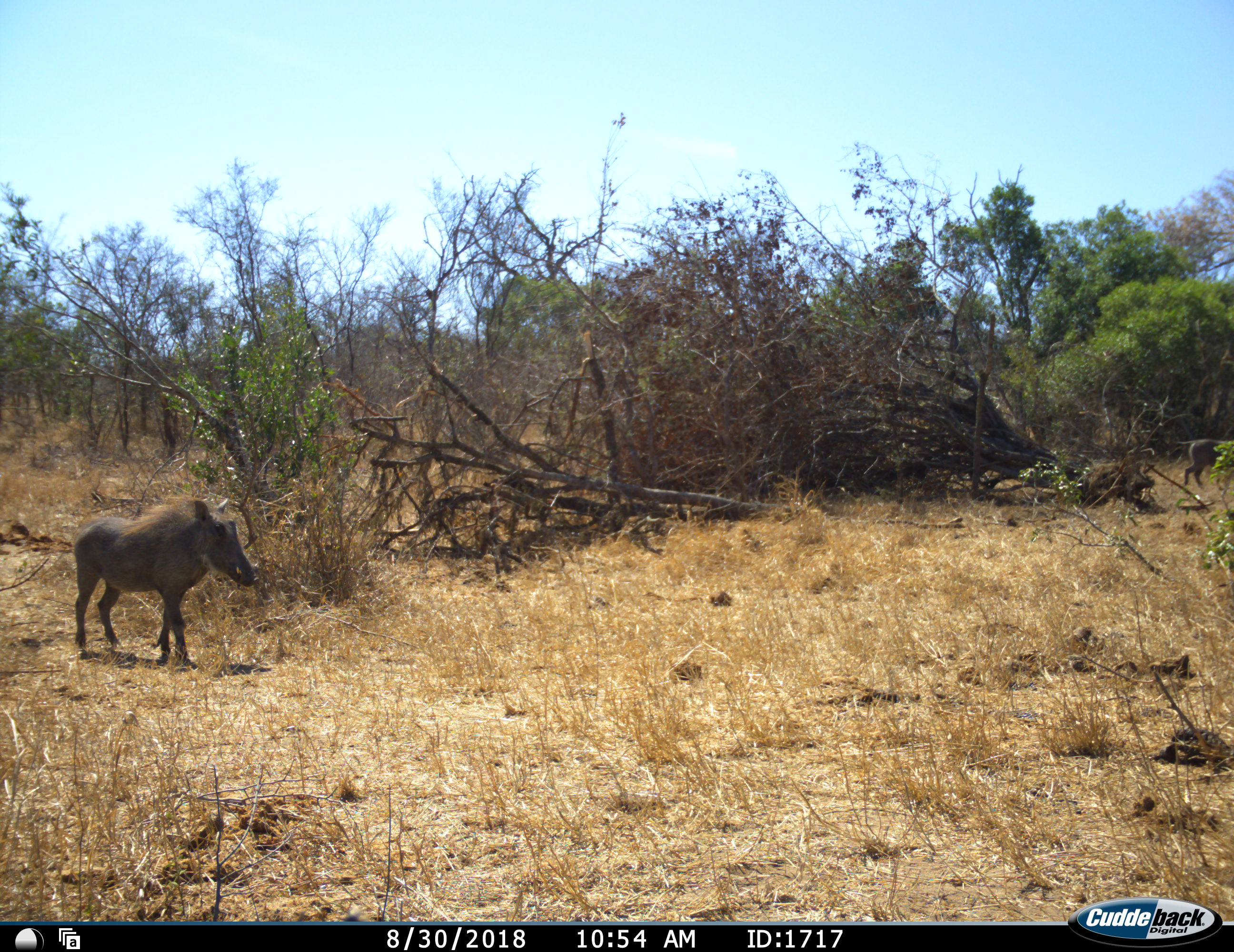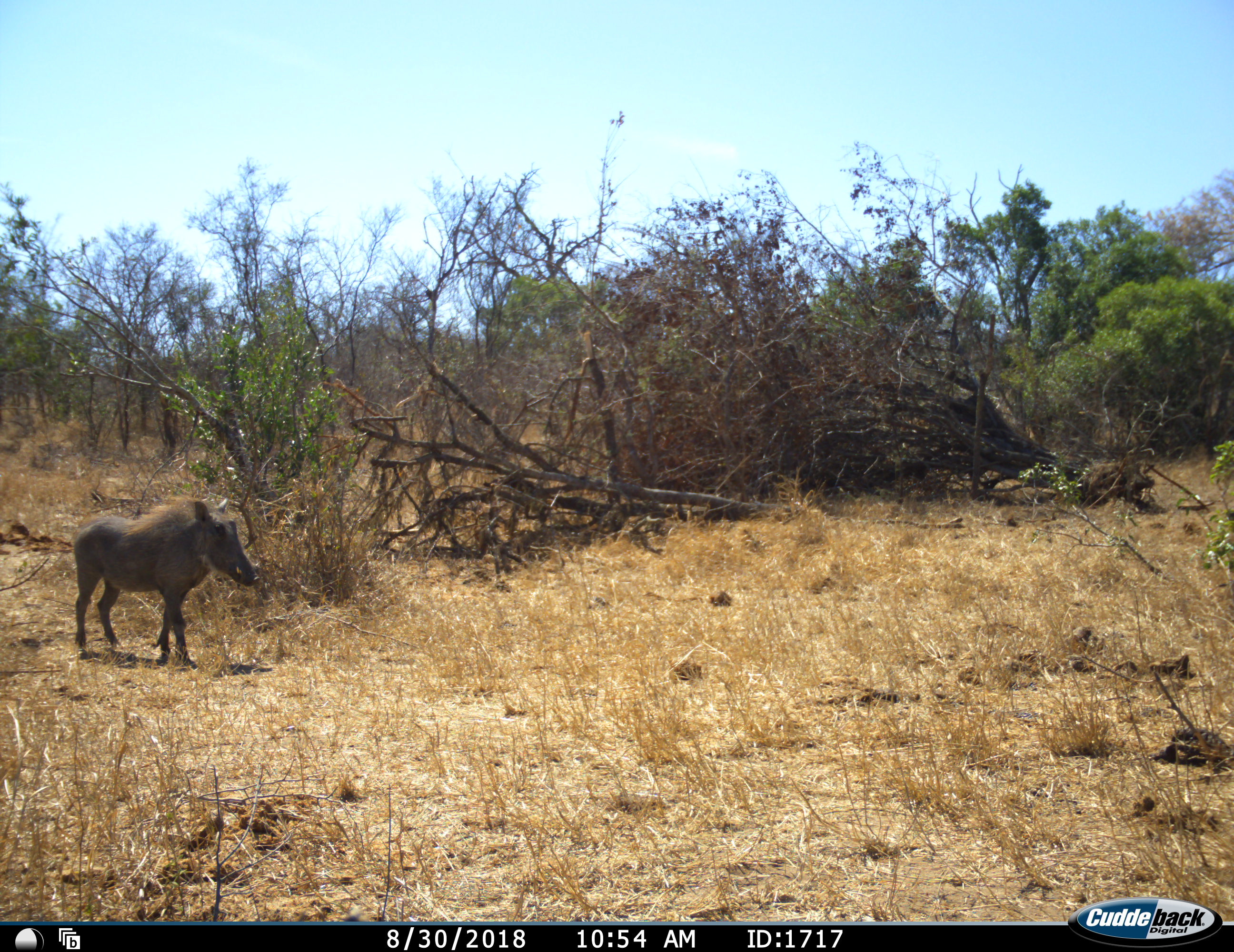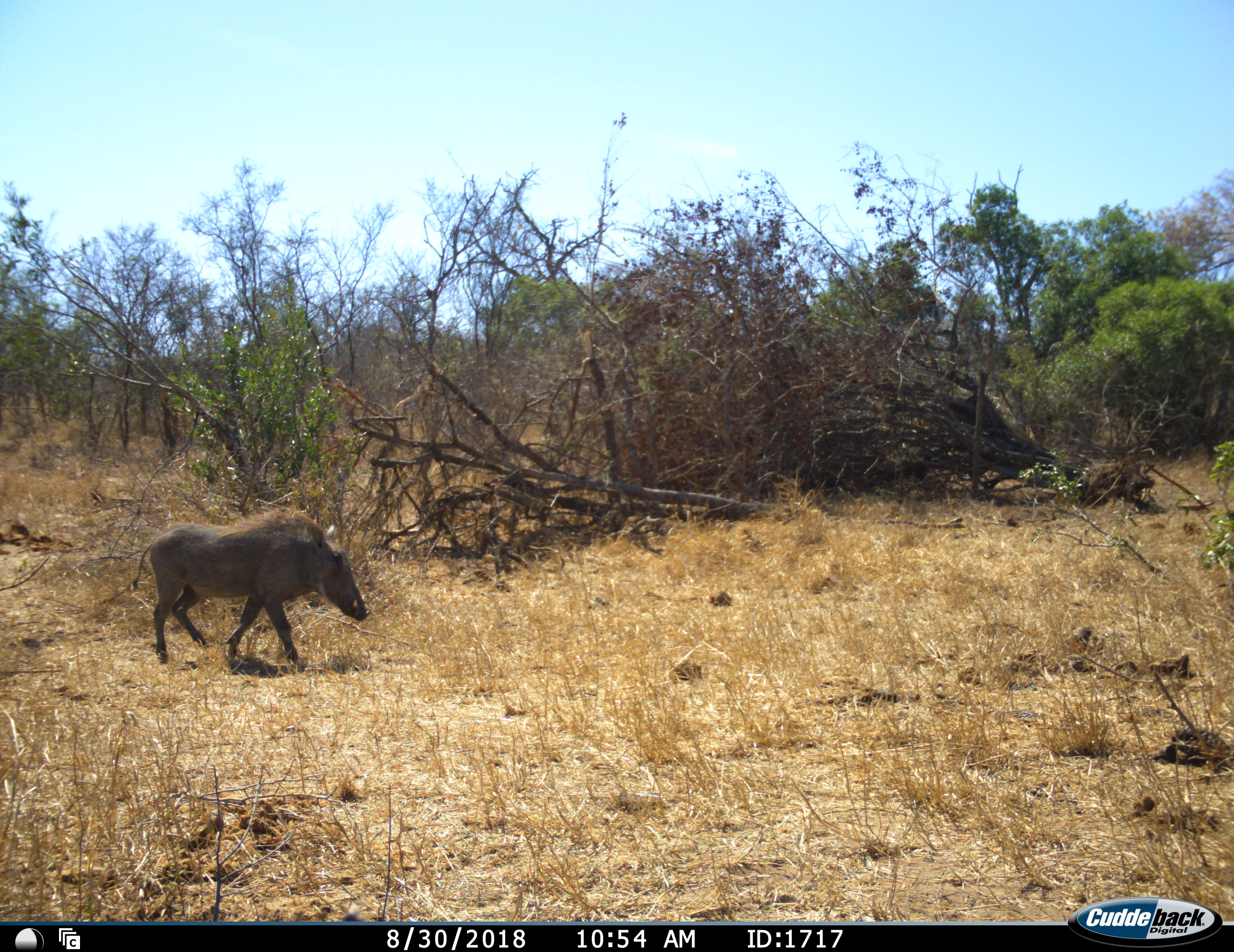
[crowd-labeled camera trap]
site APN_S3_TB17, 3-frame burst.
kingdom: Animalia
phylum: Chordata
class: Mammalia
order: Artiodactyla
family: Suidae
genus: Phacochoerus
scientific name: Phacochoerus africanus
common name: warthog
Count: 1.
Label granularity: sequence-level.